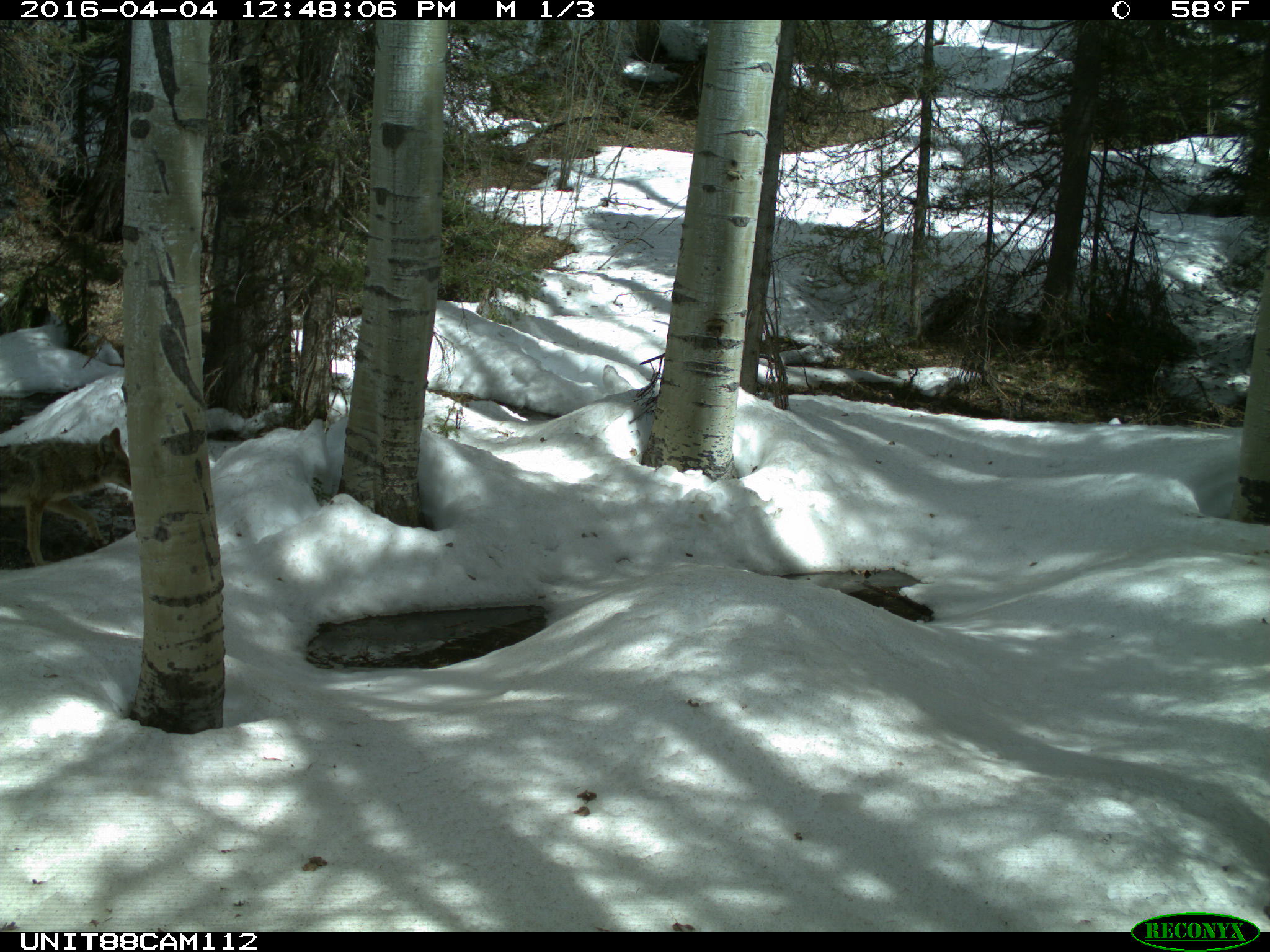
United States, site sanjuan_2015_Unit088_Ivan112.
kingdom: Animalia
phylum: Chordata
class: Mammalia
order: Carnivora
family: Canidae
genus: Canis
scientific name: Canis latrans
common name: coyote